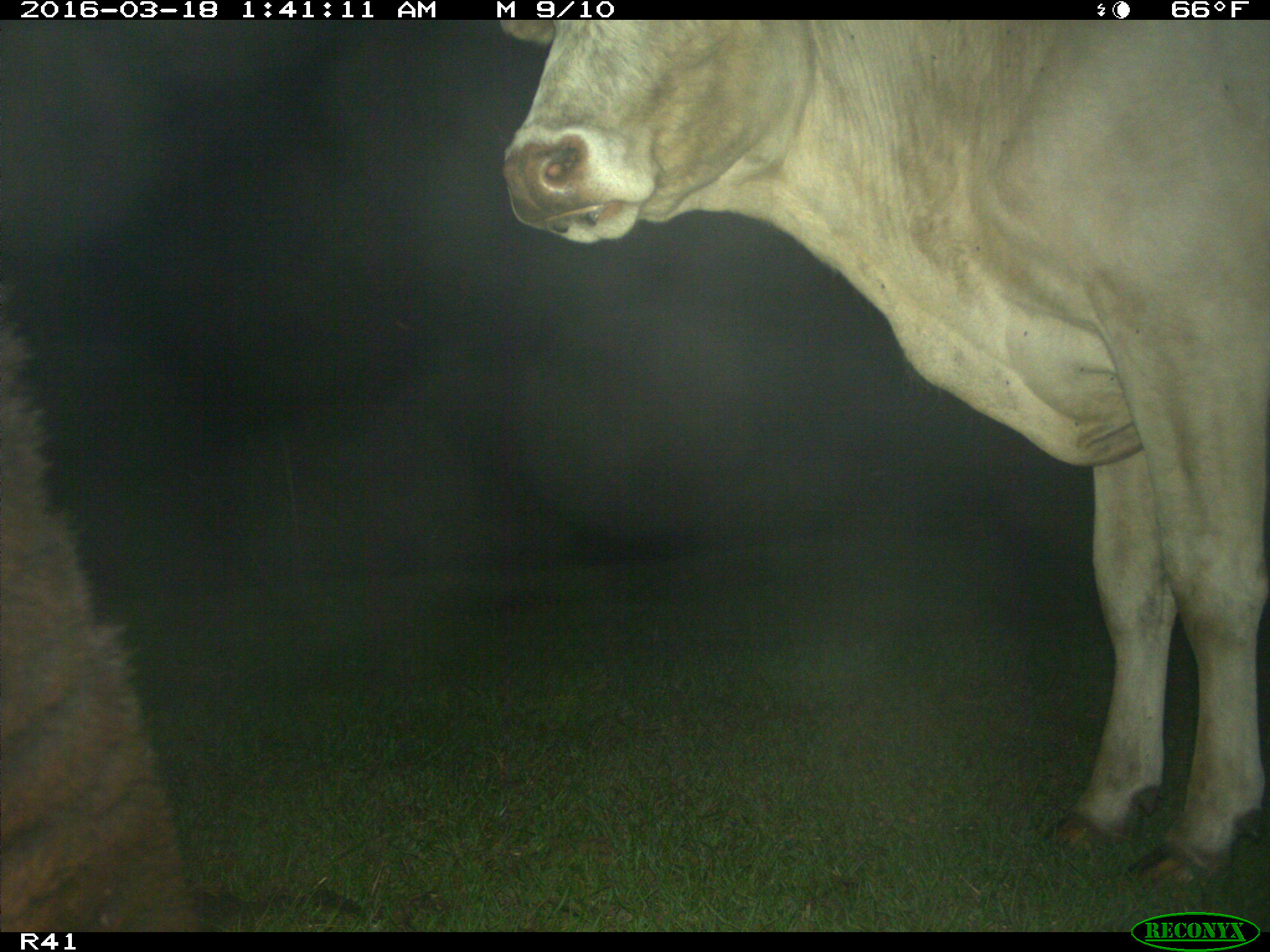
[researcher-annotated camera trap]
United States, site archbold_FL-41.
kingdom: Animalia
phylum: Chordata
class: Mammalia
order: Artiodactyla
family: Bovidae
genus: Bos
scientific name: Bos taurus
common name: domestic cow